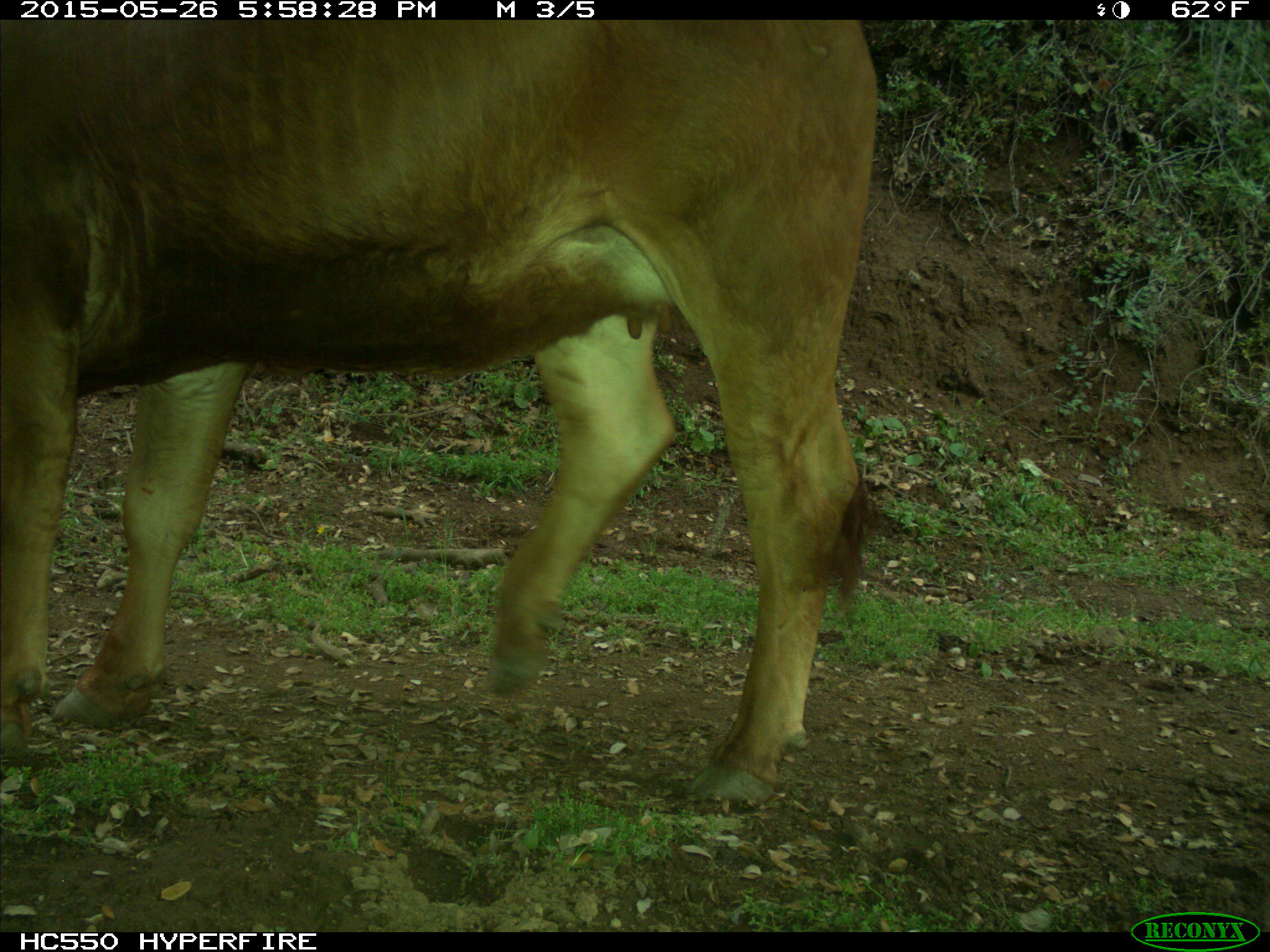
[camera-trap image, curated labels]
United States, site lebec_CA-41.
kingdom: Animalia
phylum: Chordata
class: Mammalia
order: Artiodactyla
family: Bovidae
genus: Bos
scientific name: Bos taurus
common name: domestic cow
Bos taurus (domestic cow).